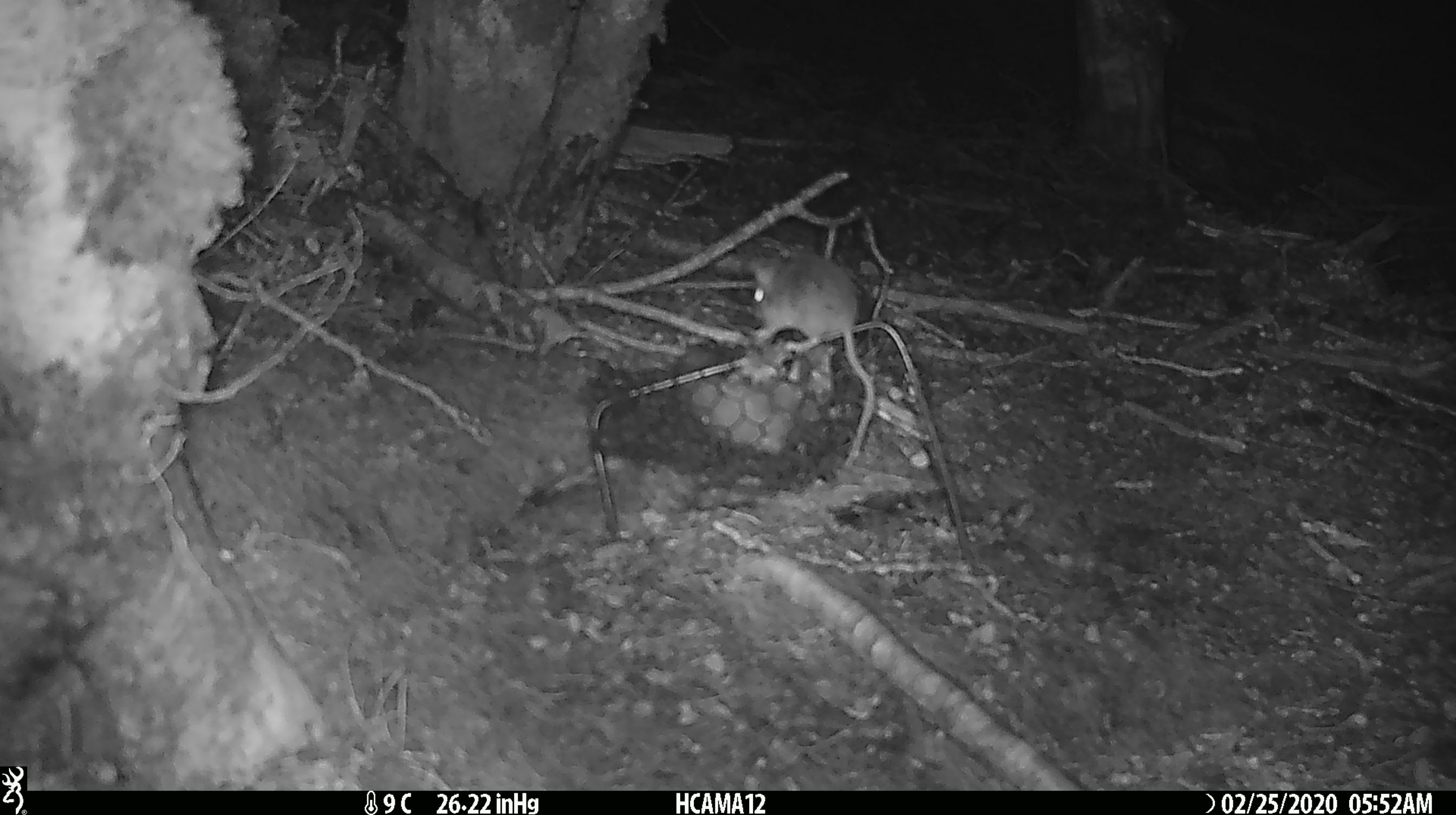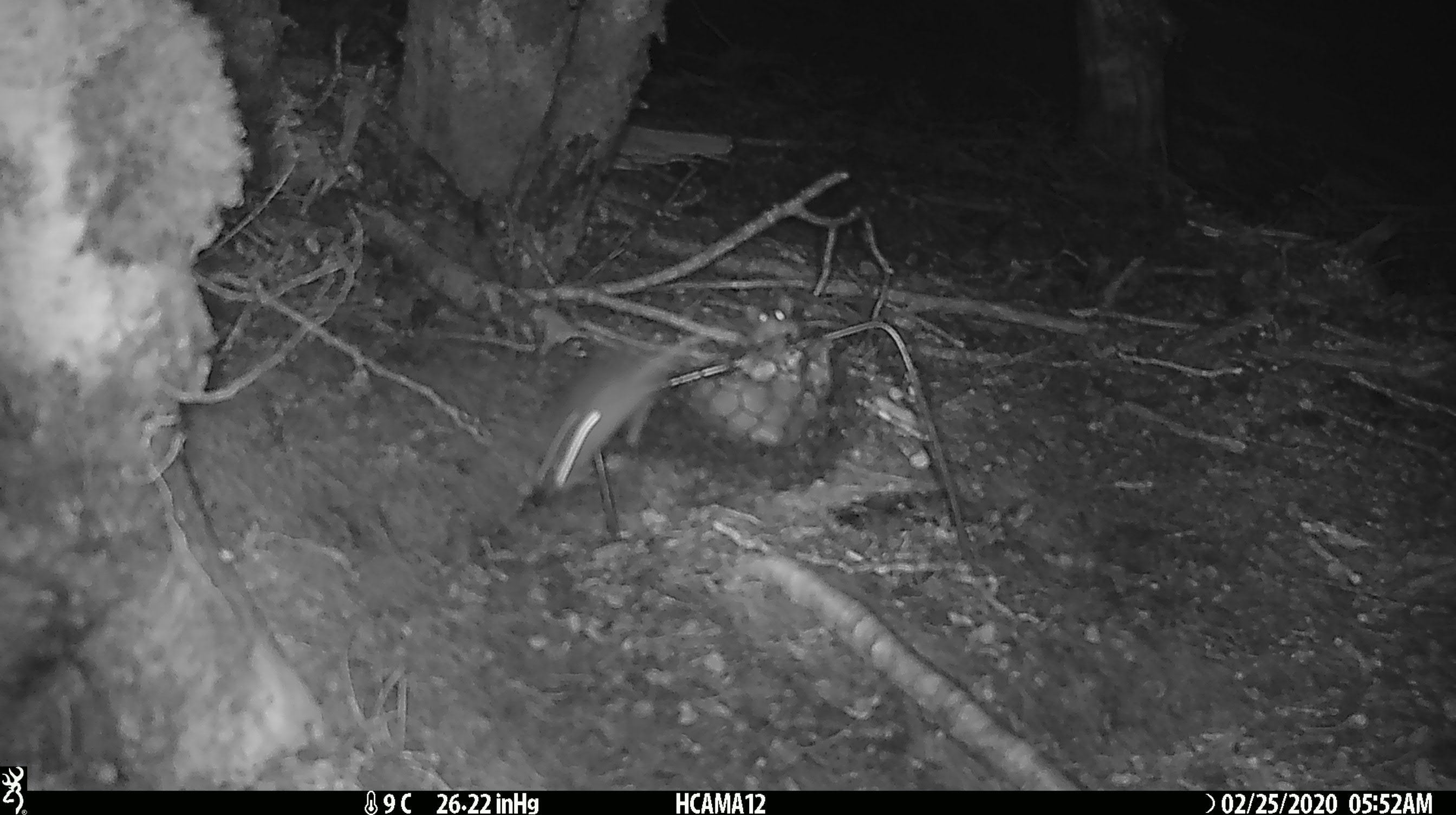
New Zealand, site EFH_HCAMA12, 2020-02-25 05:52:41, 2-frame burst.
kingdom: Animalia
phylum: Chordata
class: Mammalia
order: Rodentia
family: Muridae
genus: Mus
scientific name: Mus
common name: mouse